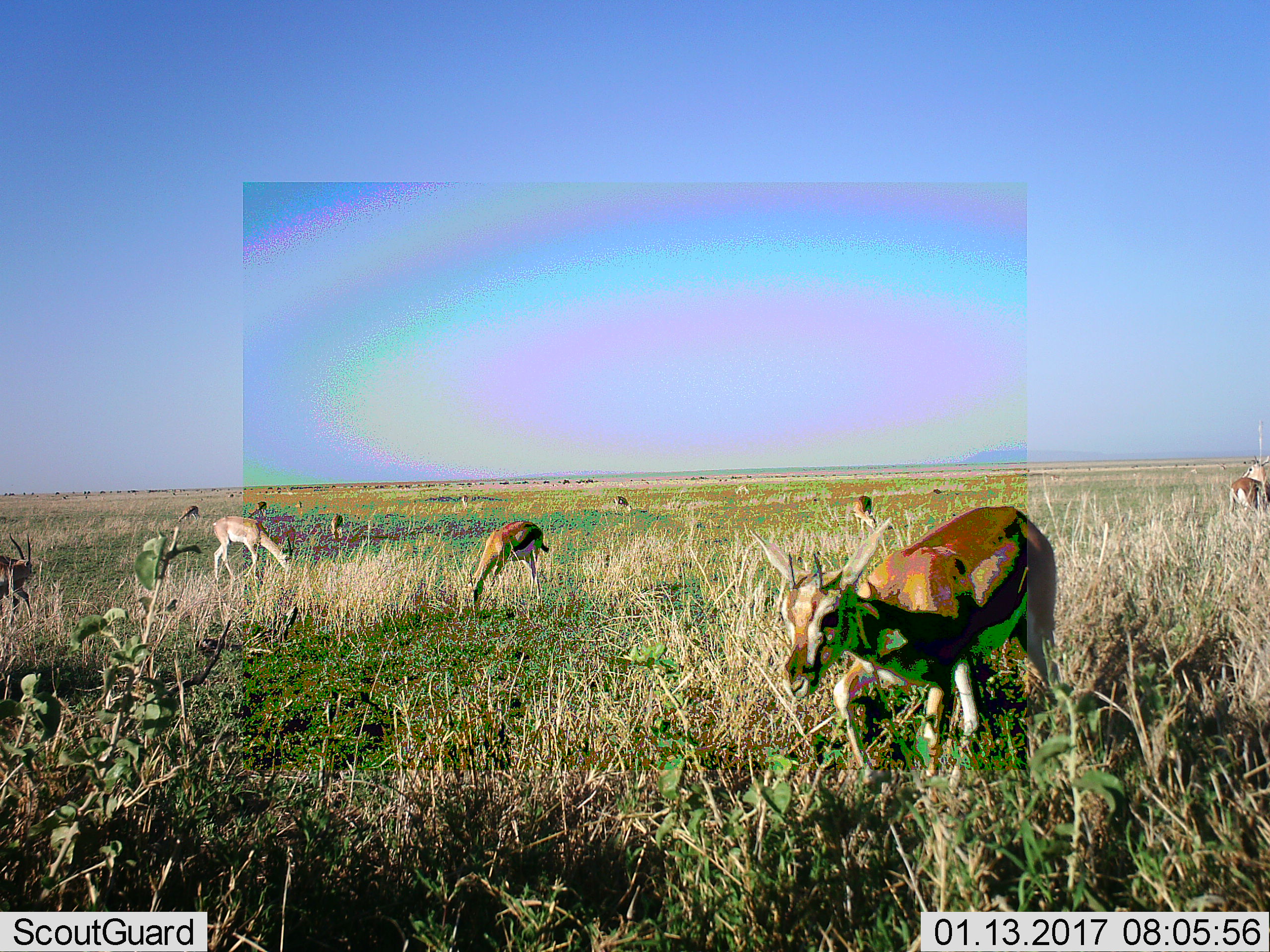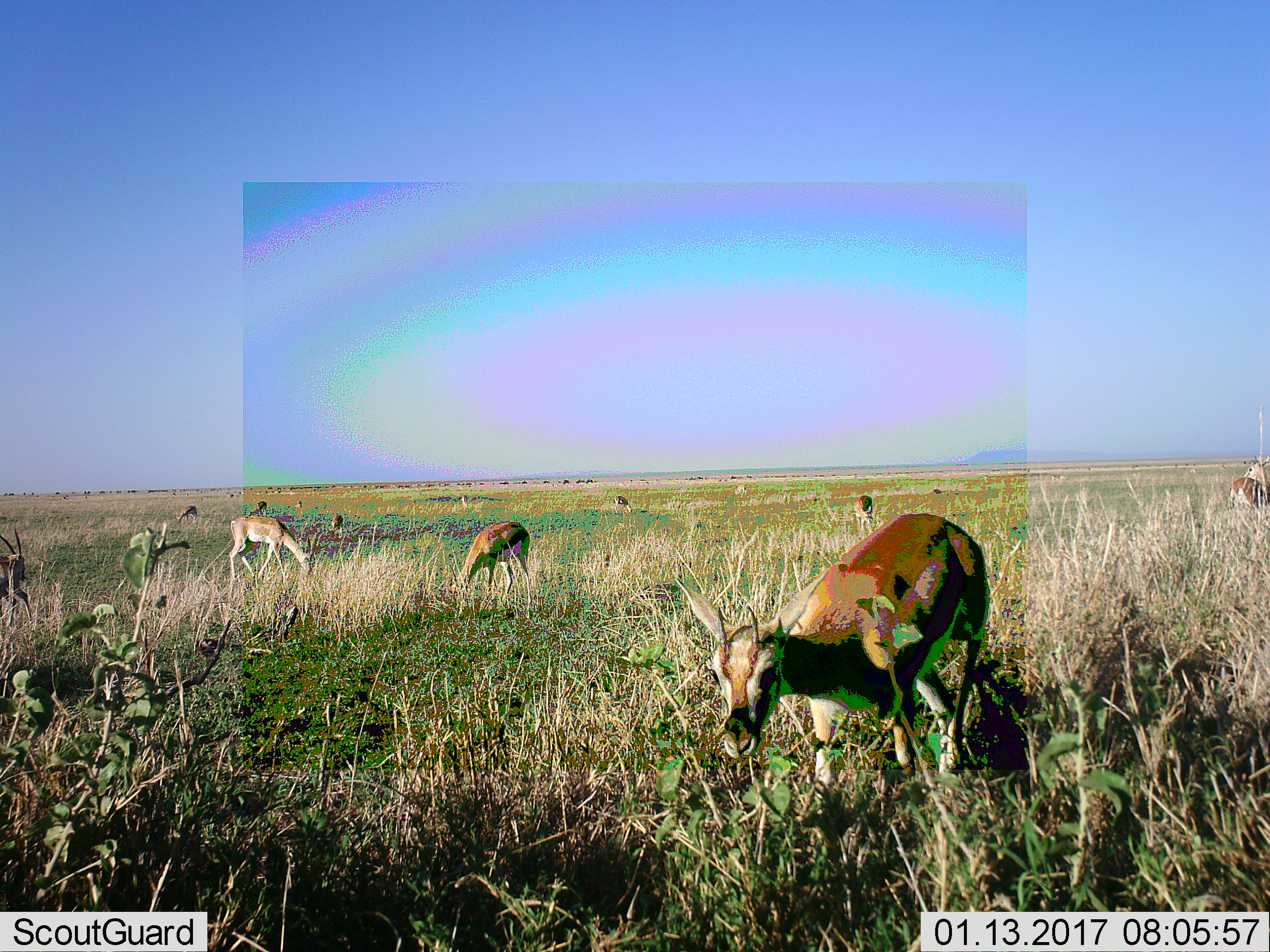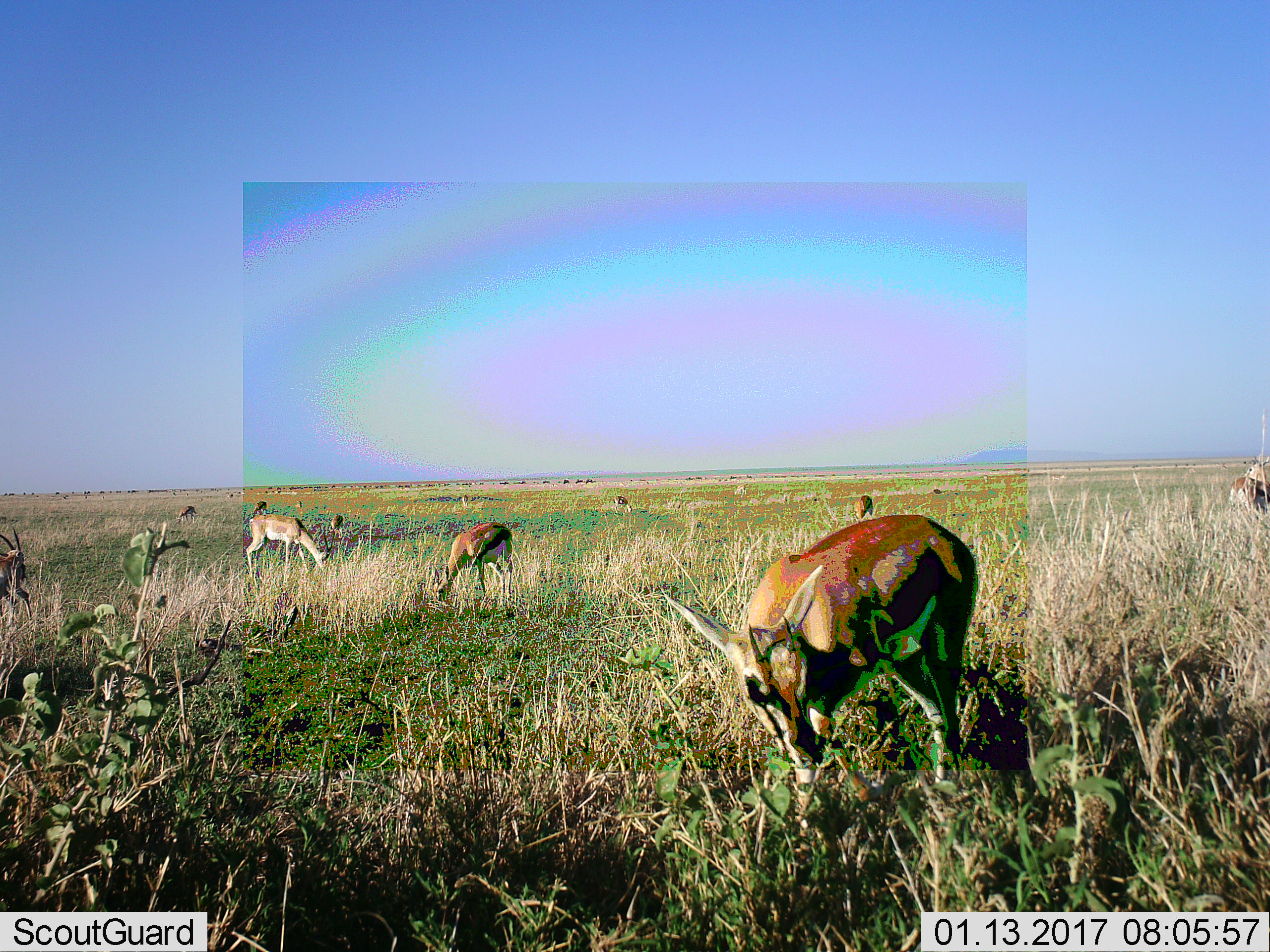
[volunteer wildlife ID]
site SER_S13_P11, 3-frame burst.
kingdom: Animalia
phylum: Chordata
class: Mammalia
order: Artiodactyla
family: Bovidae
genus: Eudorcas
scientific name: Eudorcas thomsonii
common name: thomson's gazelle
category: gazellethomsons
Gazellethomsons (thomson's gazelle) (Eudorcas thomsonii), count 7. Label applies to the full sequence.